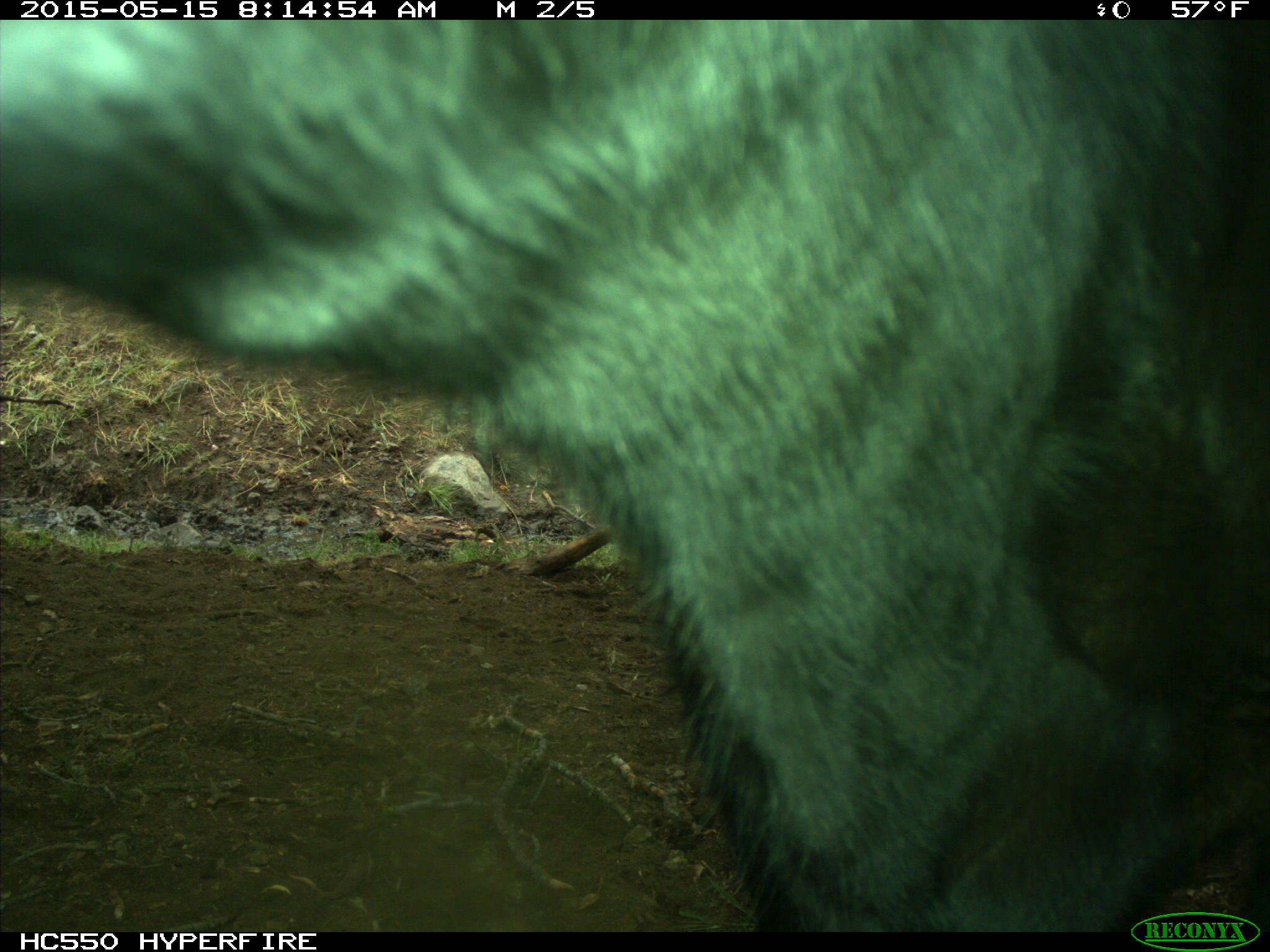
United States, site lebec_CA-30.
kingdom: Animalia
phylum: Chordata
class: Mammalia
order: Artiodactyla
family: Bovidae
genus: Bos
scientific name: Bos taurus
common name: domestic cow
Bos taurus (domestic cow).